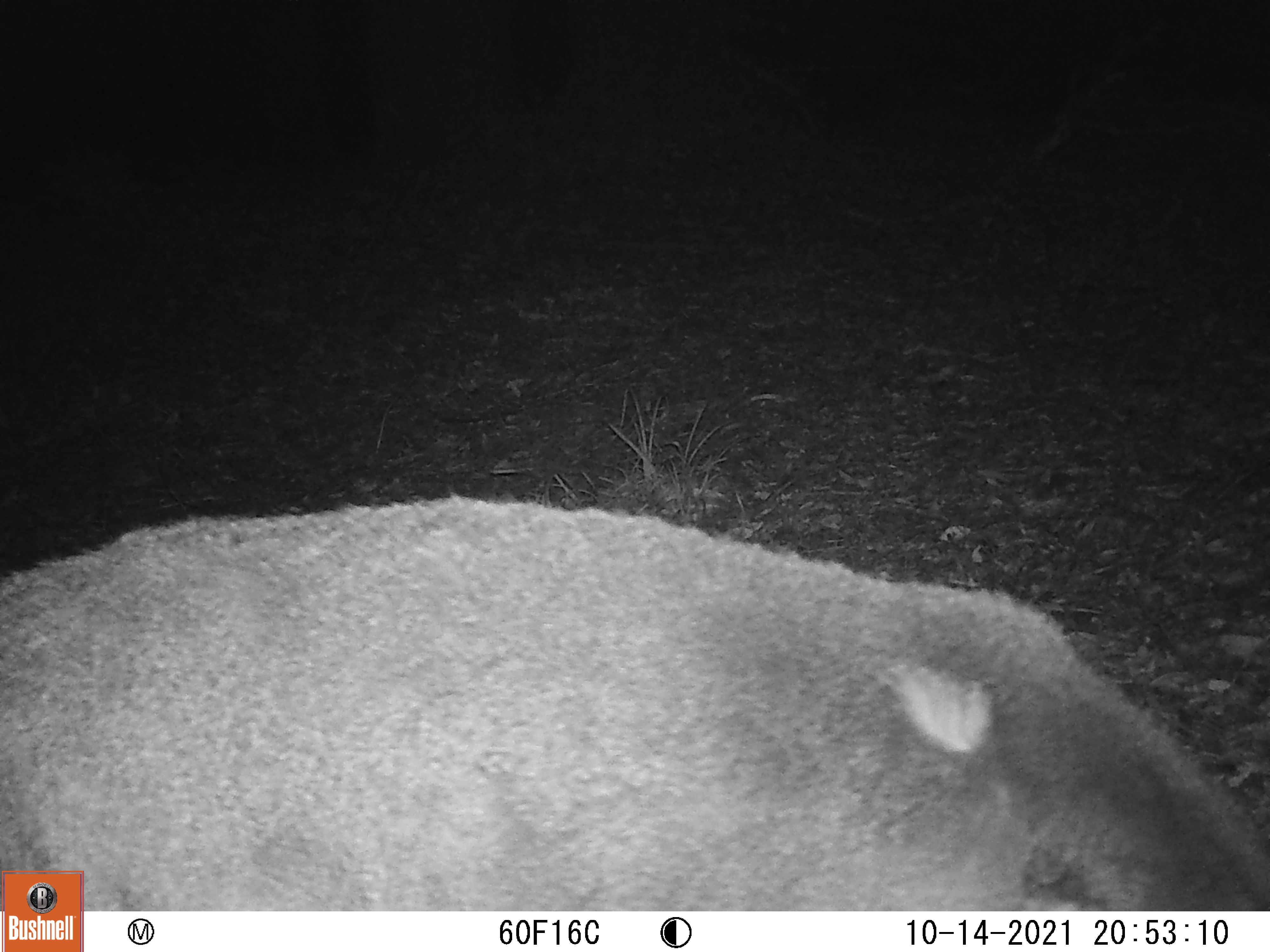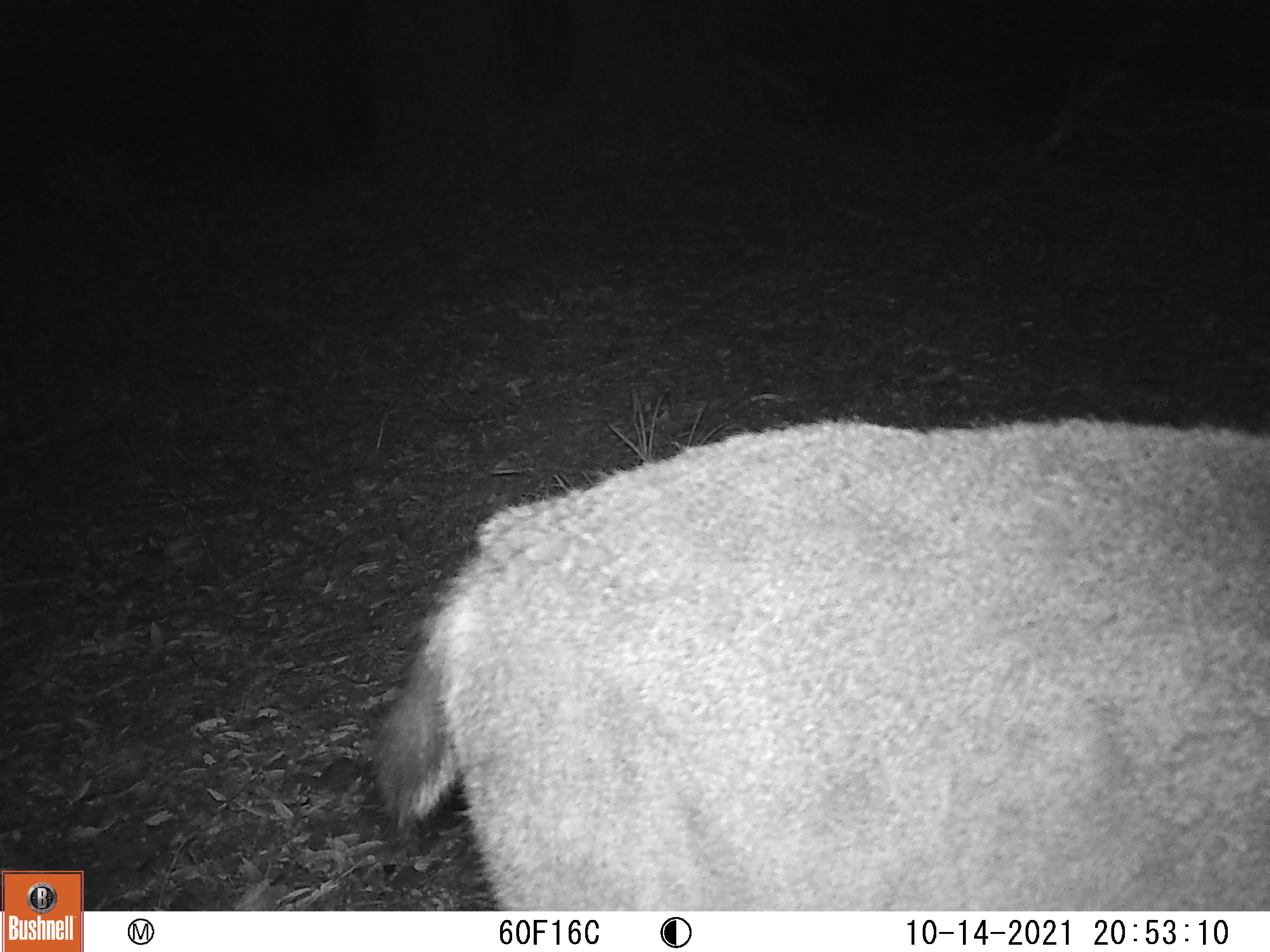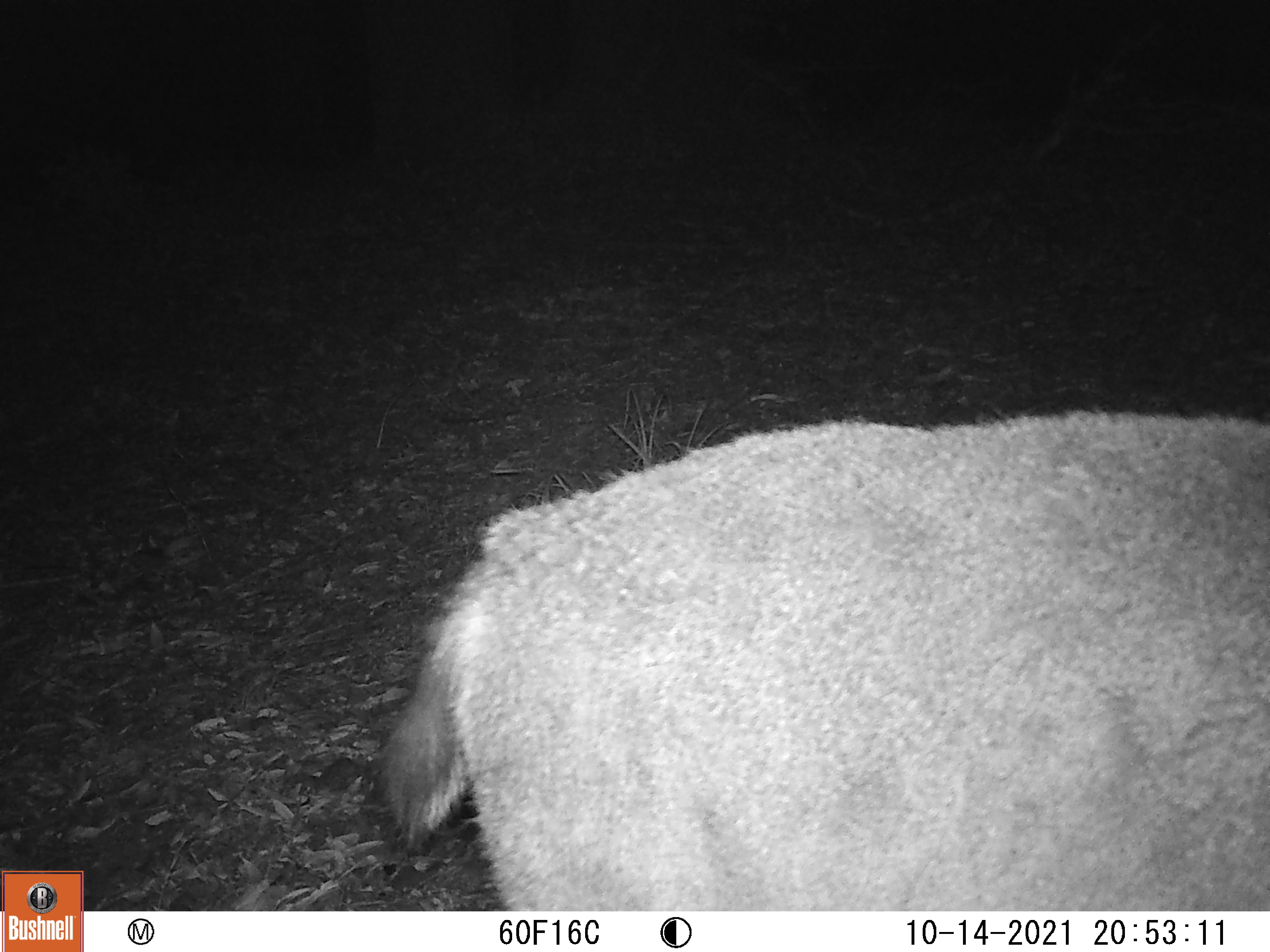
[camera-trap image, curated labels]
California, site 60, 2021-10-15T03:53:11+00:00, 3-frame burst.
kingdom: Animalia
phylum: Chordata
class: Mammalia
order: Artiodactyla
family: Cervidae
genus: Odocoileus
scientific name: Odocoileus hemionus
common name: mule deer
Mule deer (Odocoileus hemionus).